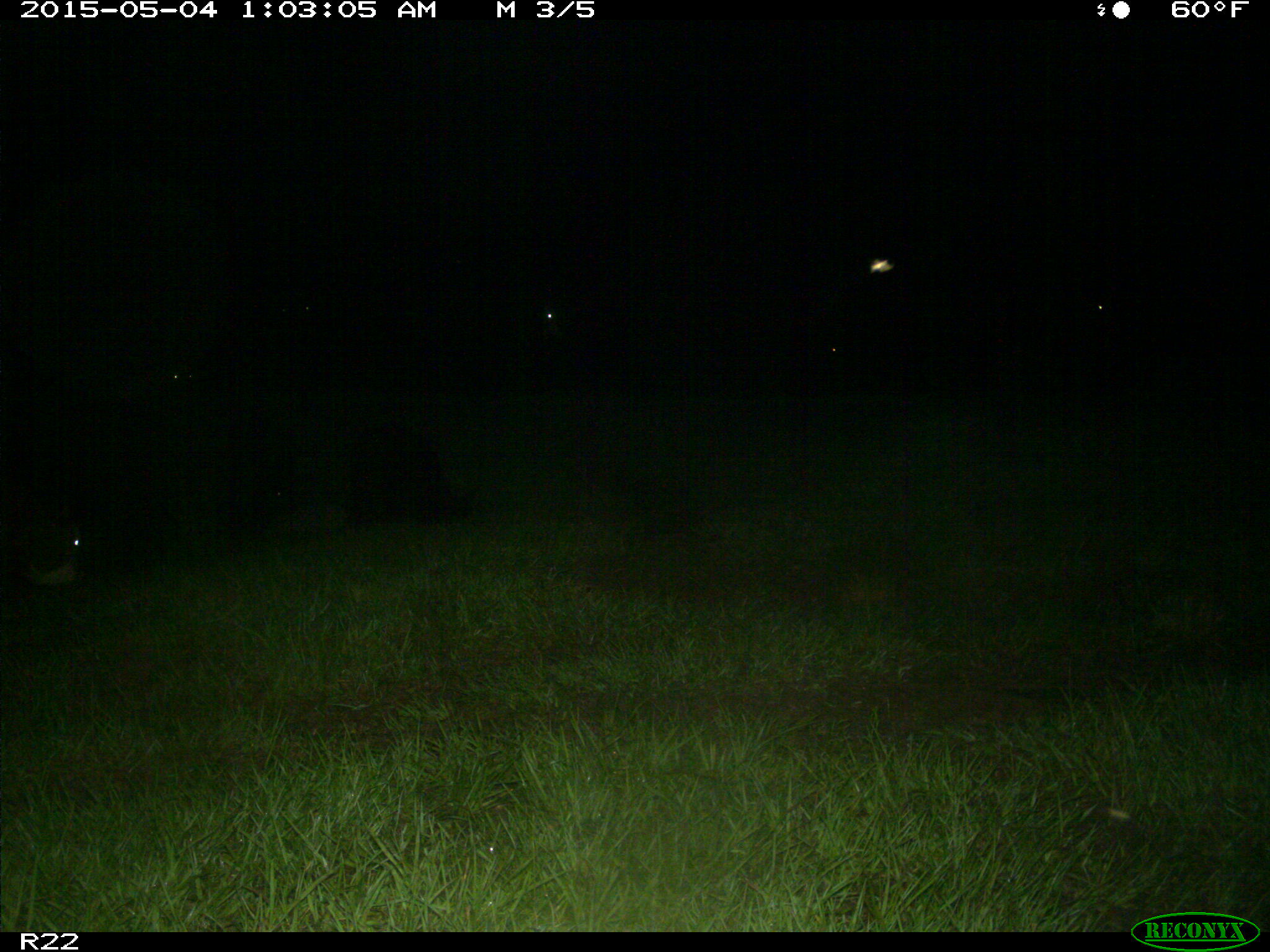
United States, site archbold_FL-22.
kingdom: Animalia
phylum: Chordata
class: Mammalia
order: Artiodactyla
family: Bovidae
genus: Bos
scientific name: Bos taurus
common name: domestic cow